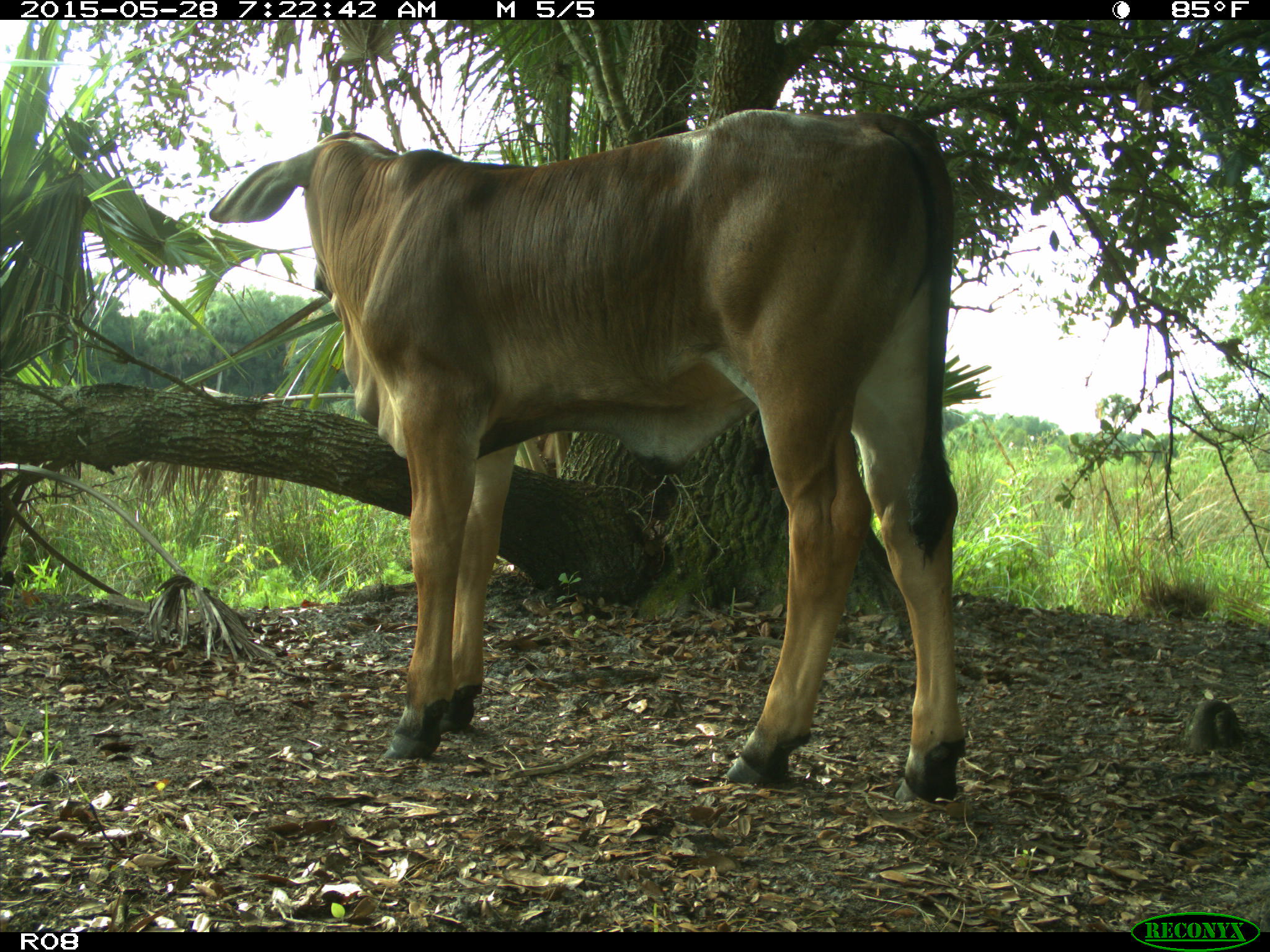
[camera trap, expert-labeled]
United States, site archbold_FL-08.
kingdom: Animalia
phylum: Chordata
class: Mammalia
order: Artiodactyla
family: Bovidae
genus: Bos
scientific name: Bos taurus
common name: domestic cow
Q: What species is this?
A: Bos taurus (domestic cow).